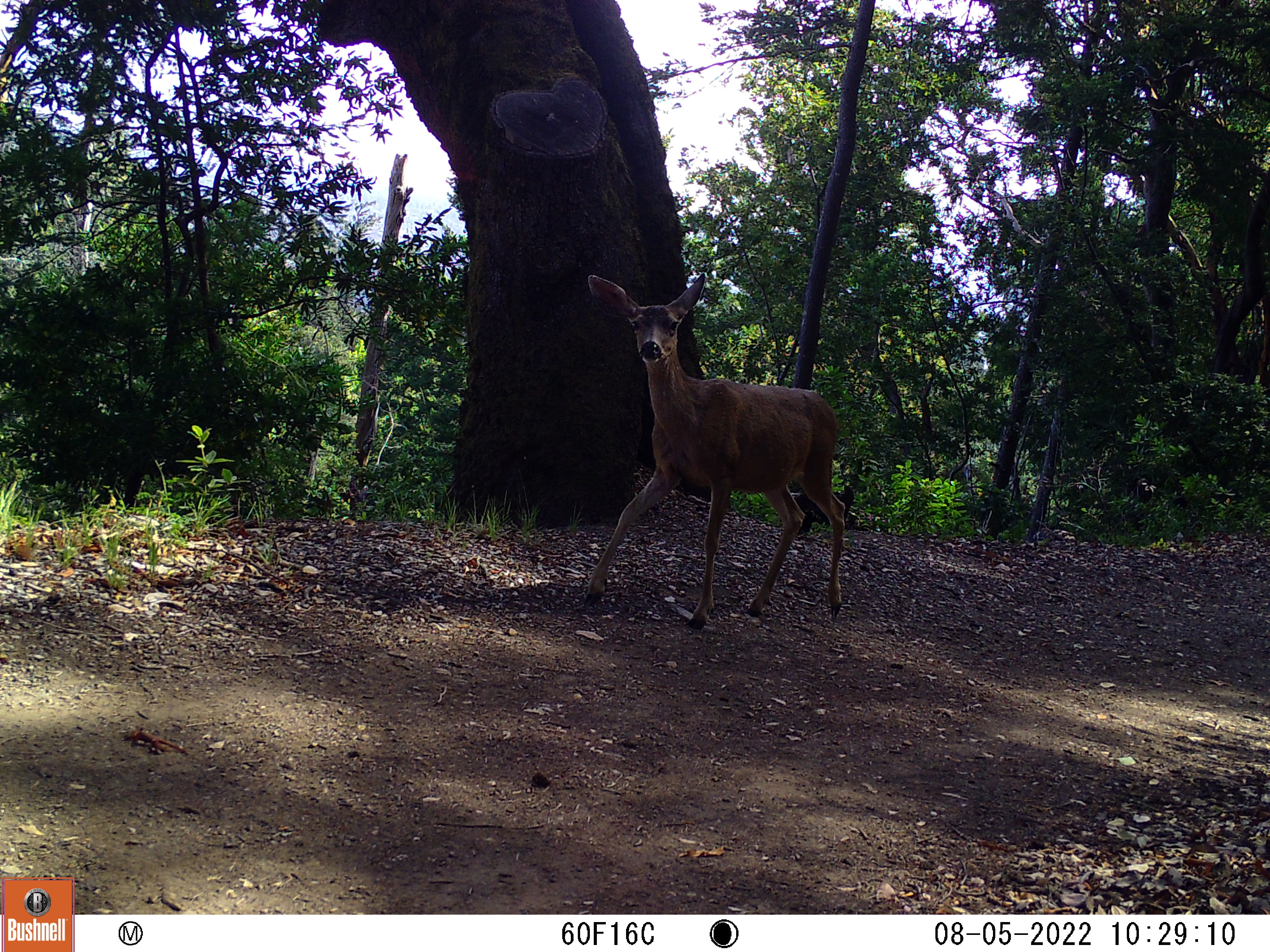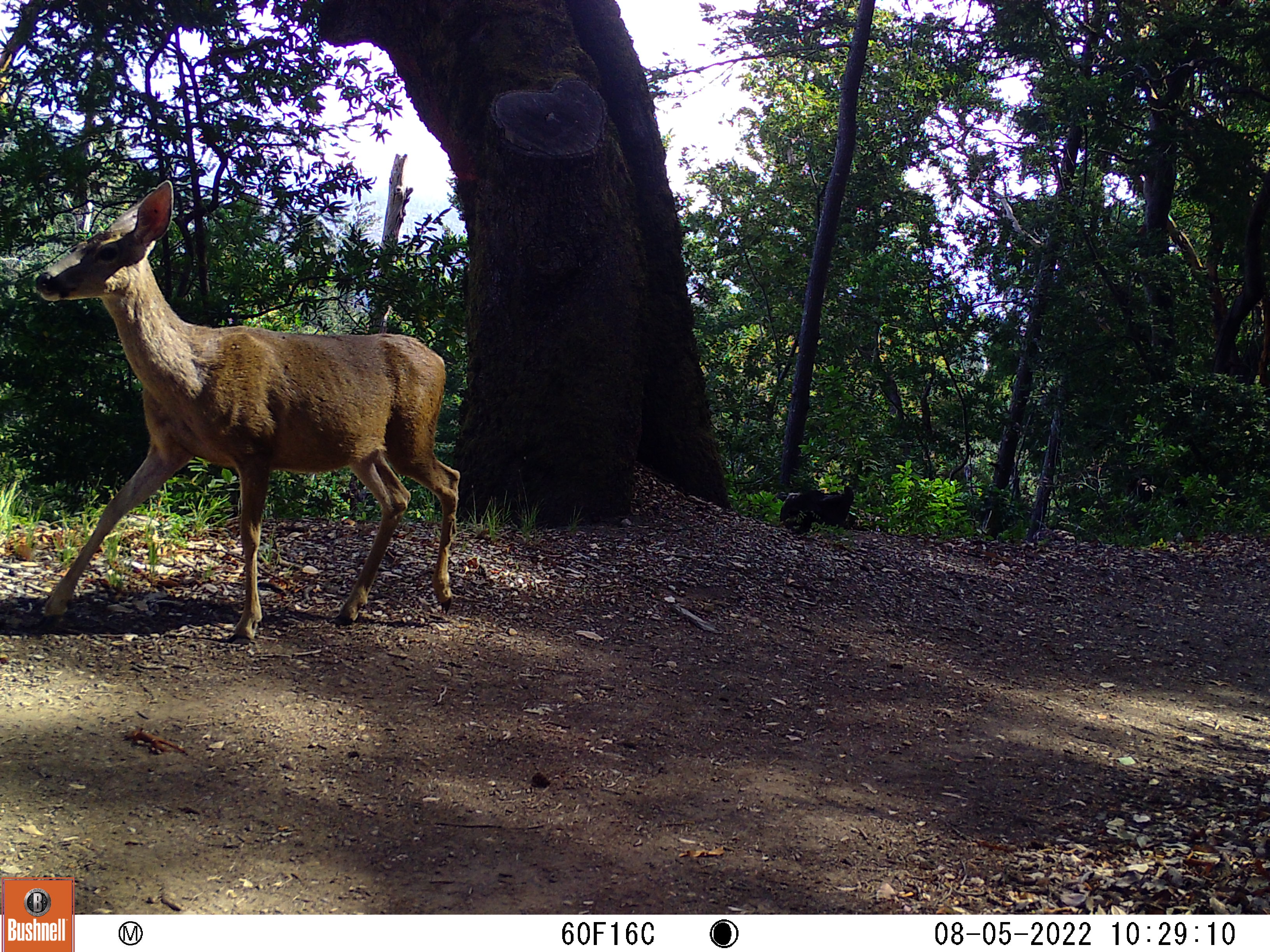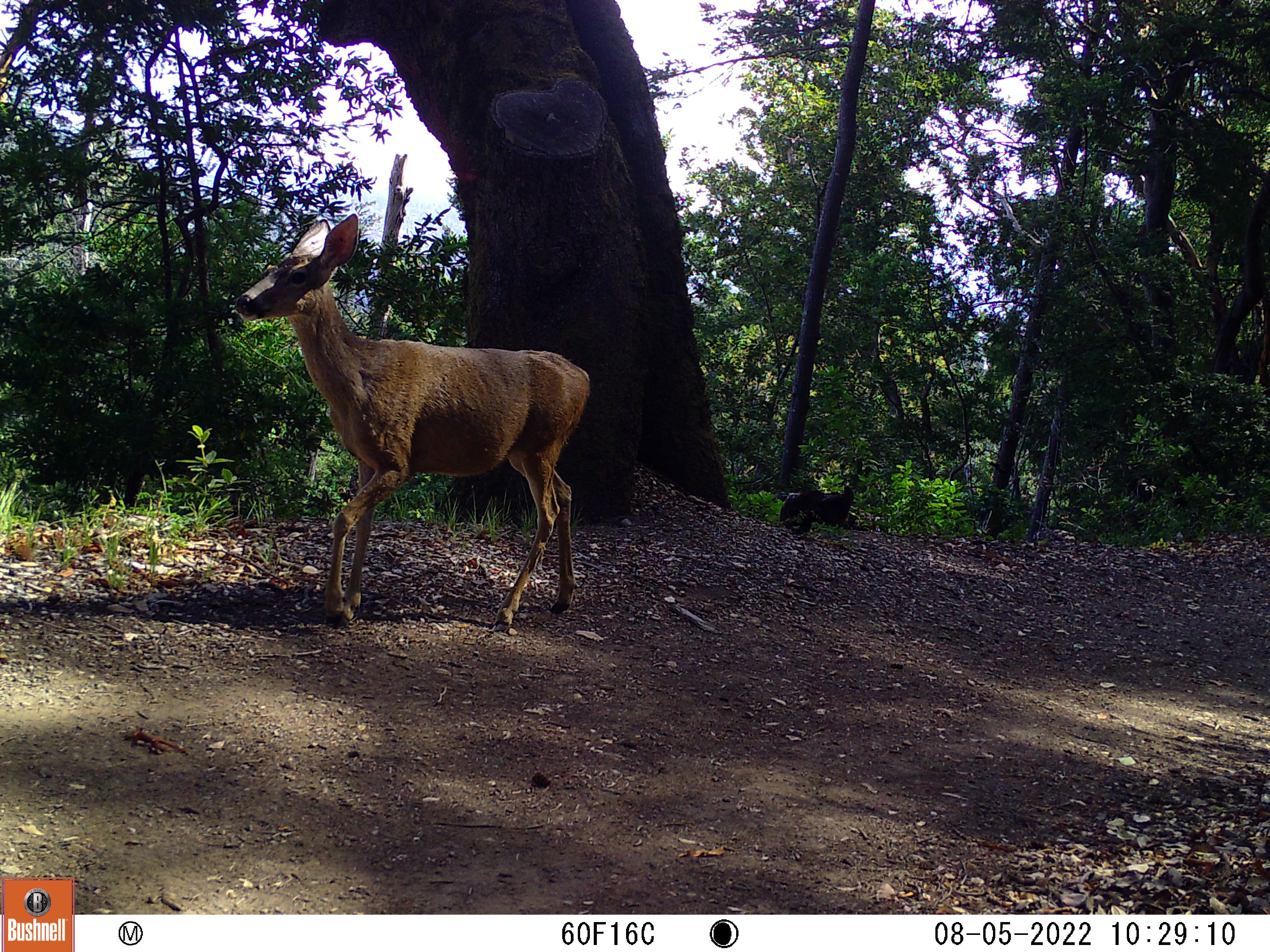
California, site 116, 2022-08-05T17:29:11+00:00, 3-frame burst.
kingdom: Animalia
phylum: Chordata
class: Mammalia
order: Artiodactyla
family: Cervidae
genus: Odocoileus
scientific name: Odocoileus hemionus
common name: mule deer